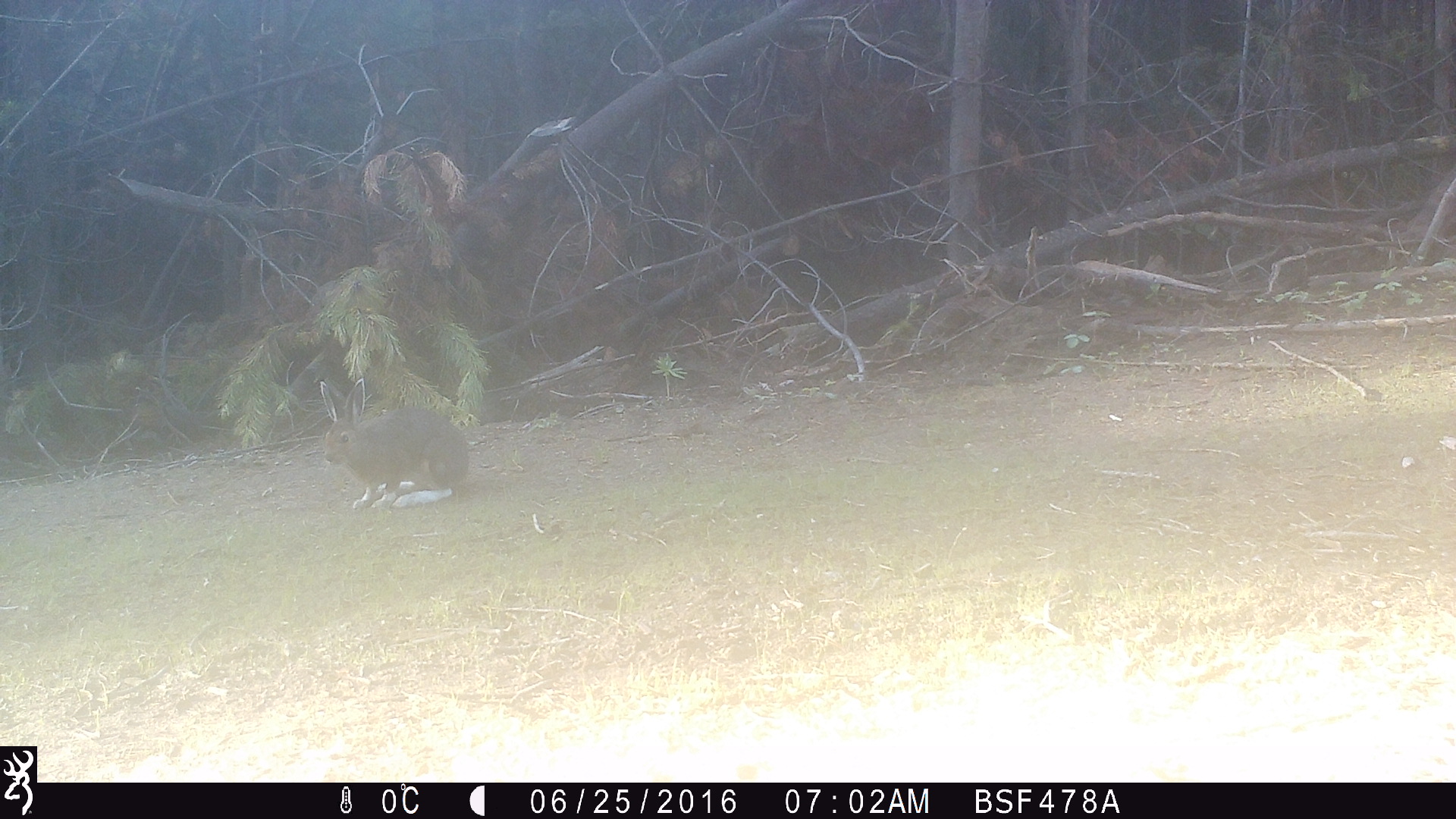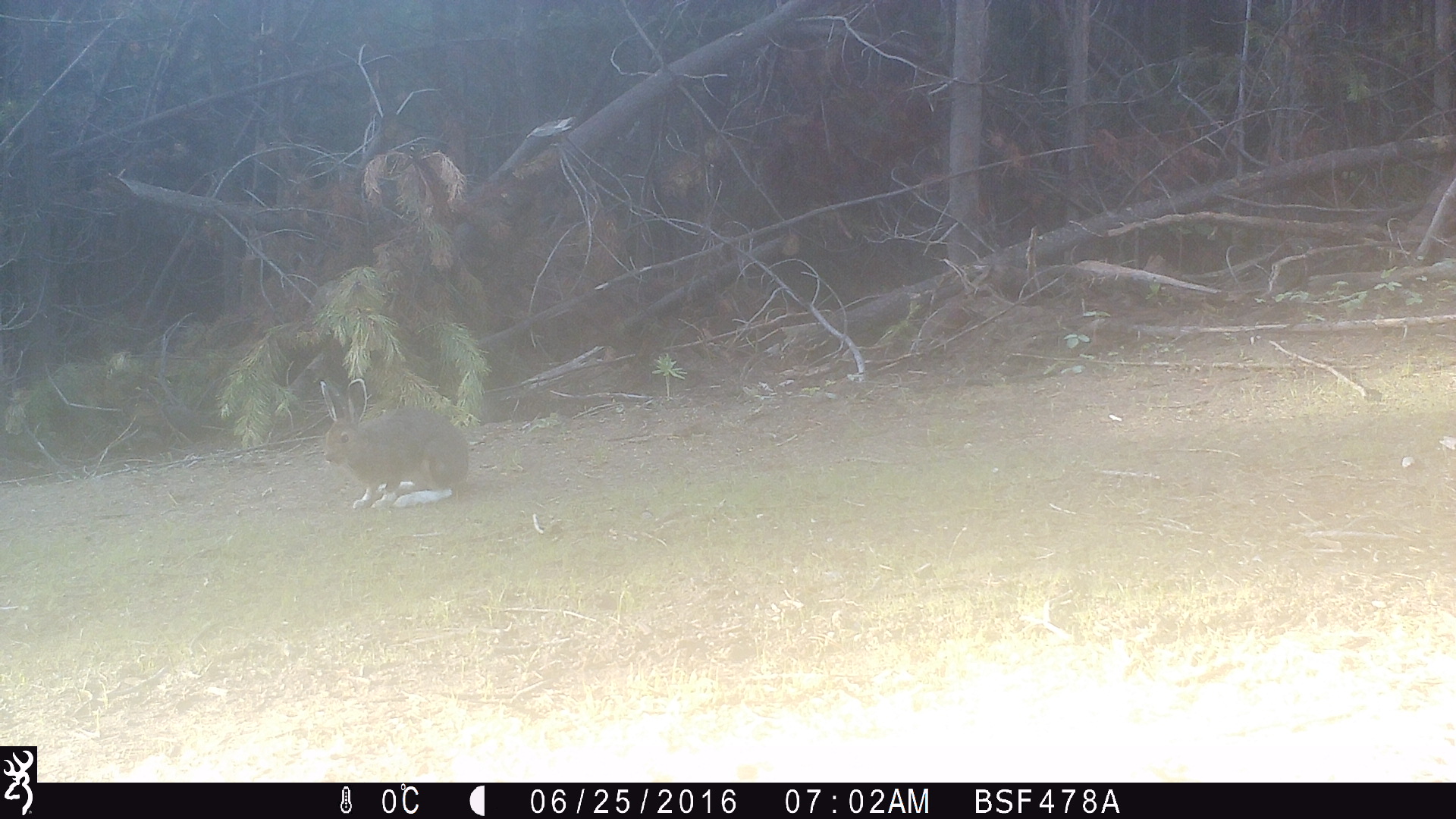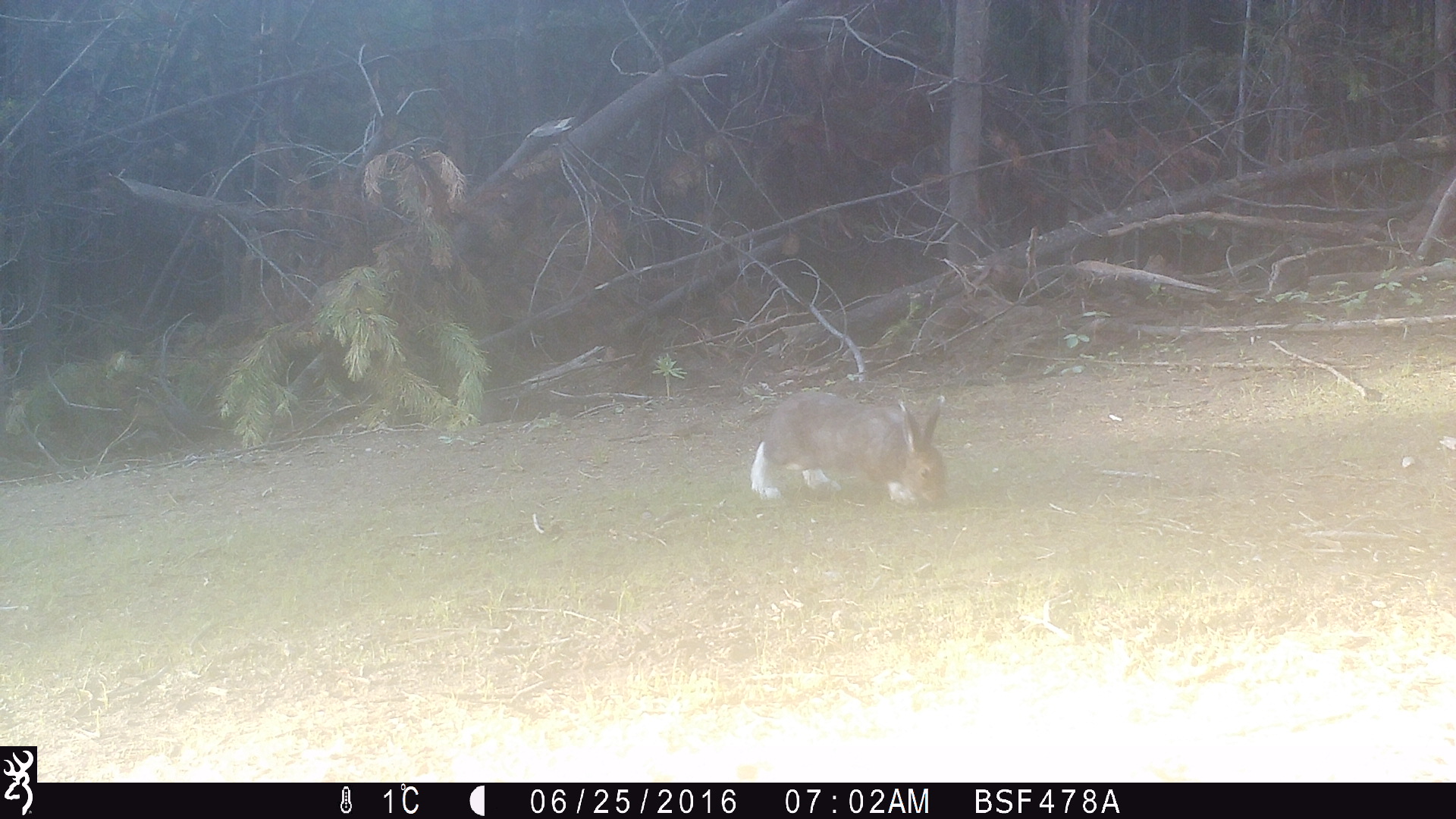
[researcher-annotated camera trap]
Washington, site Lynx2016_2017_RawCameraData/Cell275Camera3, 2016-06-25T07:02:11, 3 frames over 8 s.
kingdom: Animalia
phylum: Chordata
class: Mammalia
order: Lagomorpha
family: Leporidae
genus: Lepus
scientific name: Lepus americanus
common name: snowshoe hare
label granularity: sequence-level